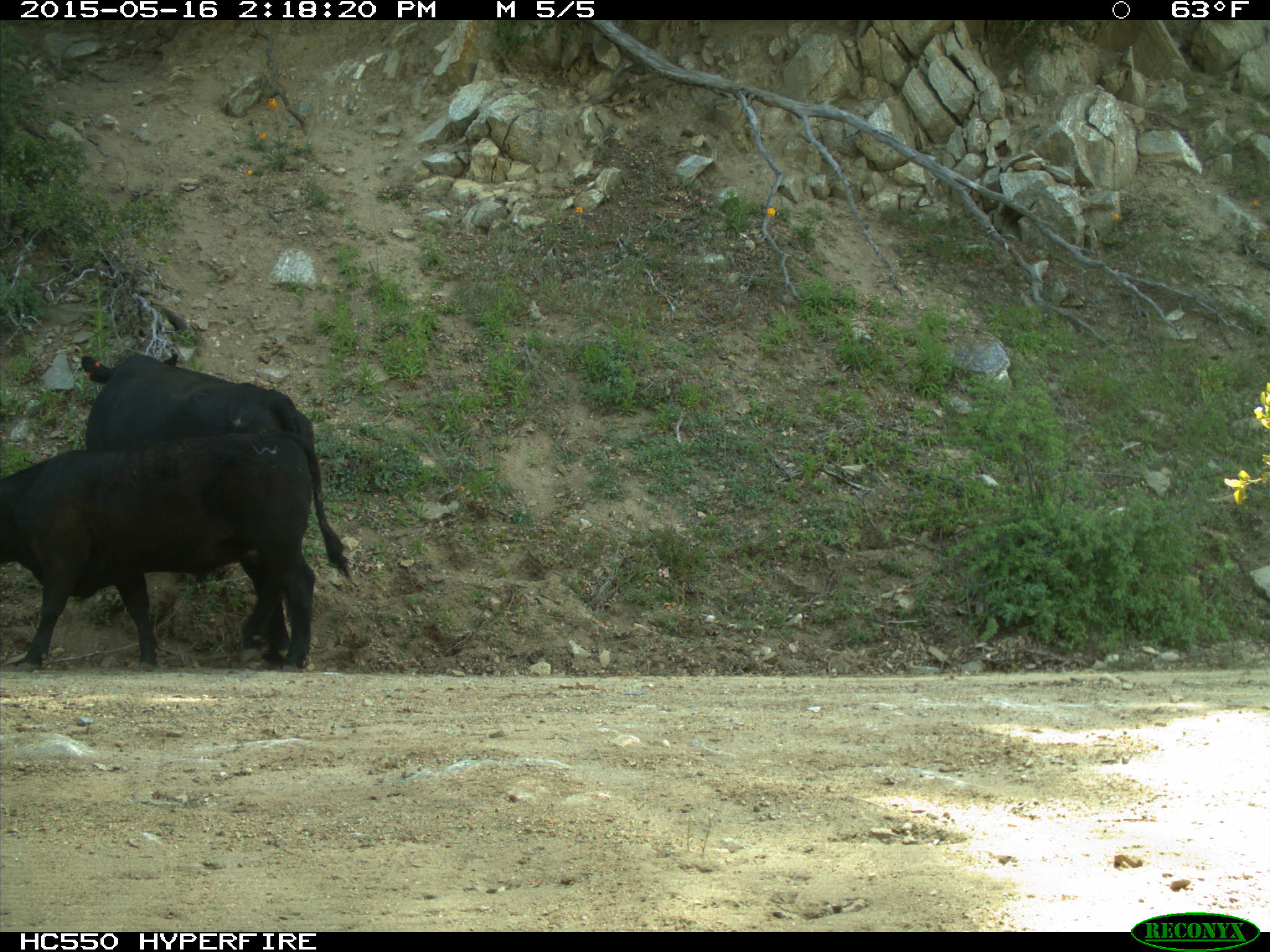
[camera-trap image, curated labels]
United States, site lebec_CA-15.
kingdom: Animalia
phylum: Chordata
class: Mammalia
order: Artiodactyla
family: Bovidae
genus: Bos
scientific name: Bos taurus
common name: domestic cow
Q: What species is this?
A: Bos taurus (domestic cow).